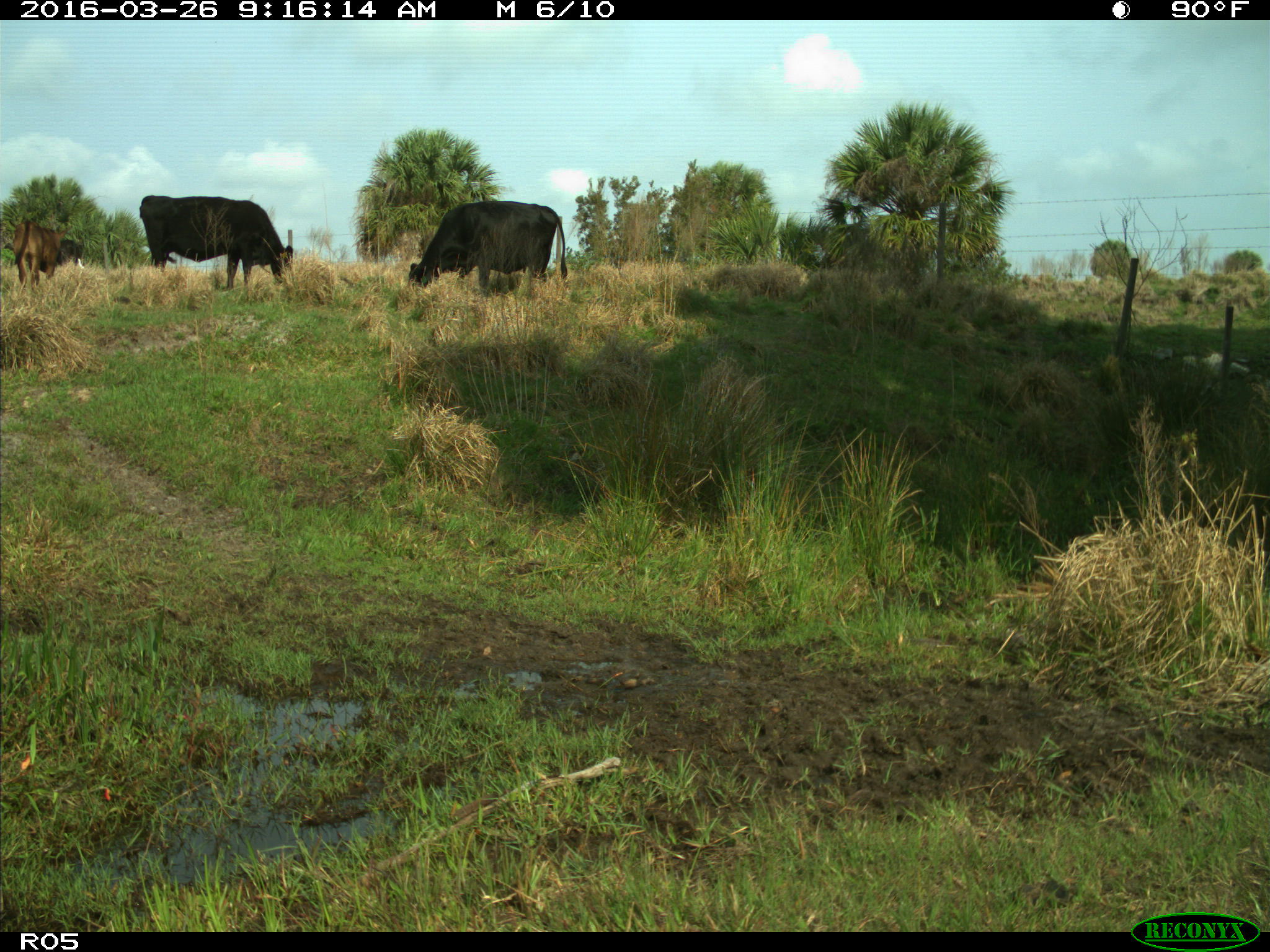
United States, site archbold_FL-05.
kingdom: Animalia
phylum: Chordata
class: Mammalia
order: Artiodactyla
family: Bovidae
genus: Bos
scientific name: Bos taurus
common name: domestic cow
Bos taurus (domestic cow).